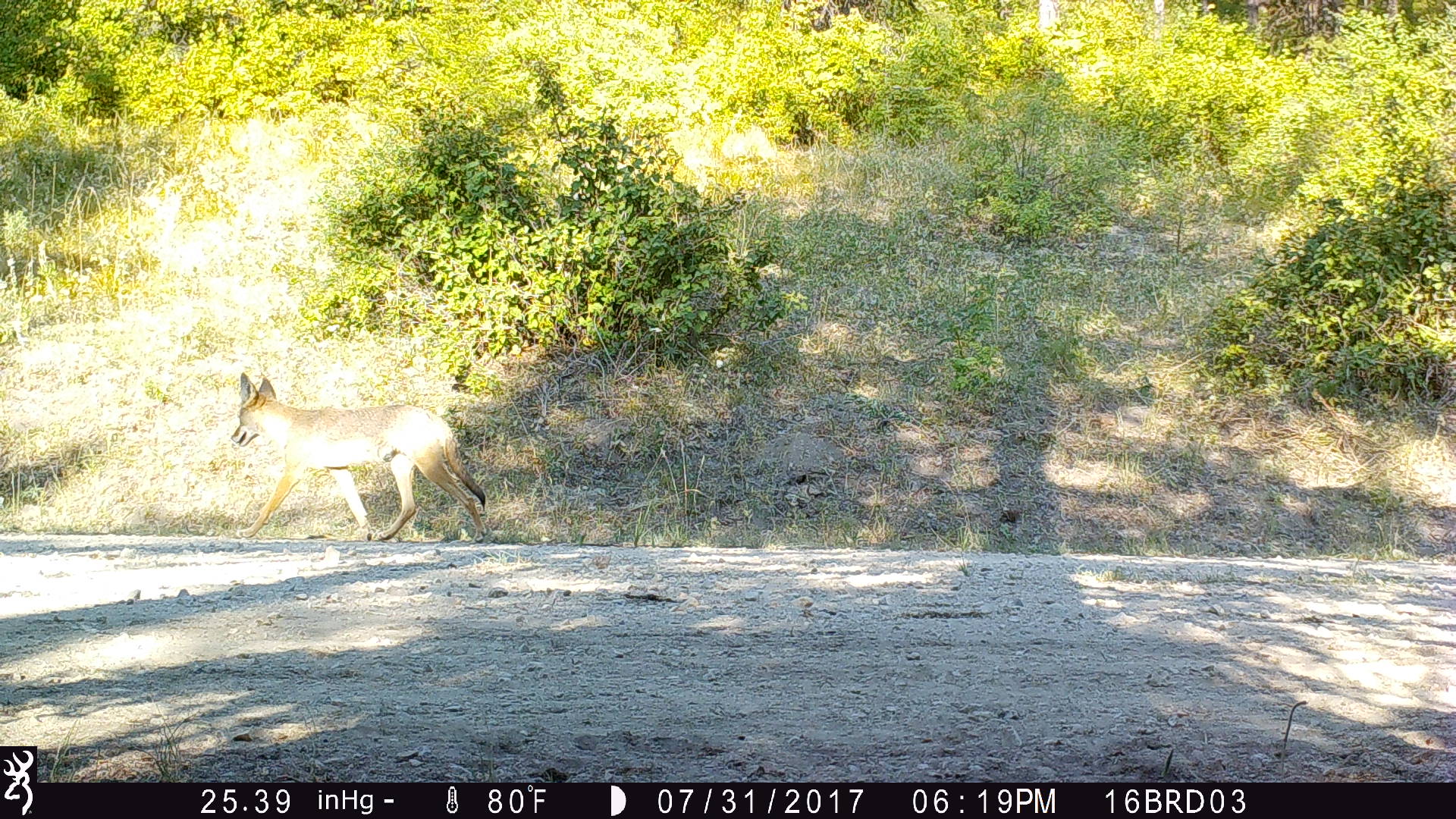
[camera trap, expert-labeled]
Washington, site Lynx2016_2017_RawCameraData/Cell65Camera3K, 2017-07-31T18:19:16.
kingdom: Animalia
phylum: Chordata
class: Mammalia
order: Carnivora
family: Canidae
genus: Canis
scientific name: Canis latrans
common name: coyote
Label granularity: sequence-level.